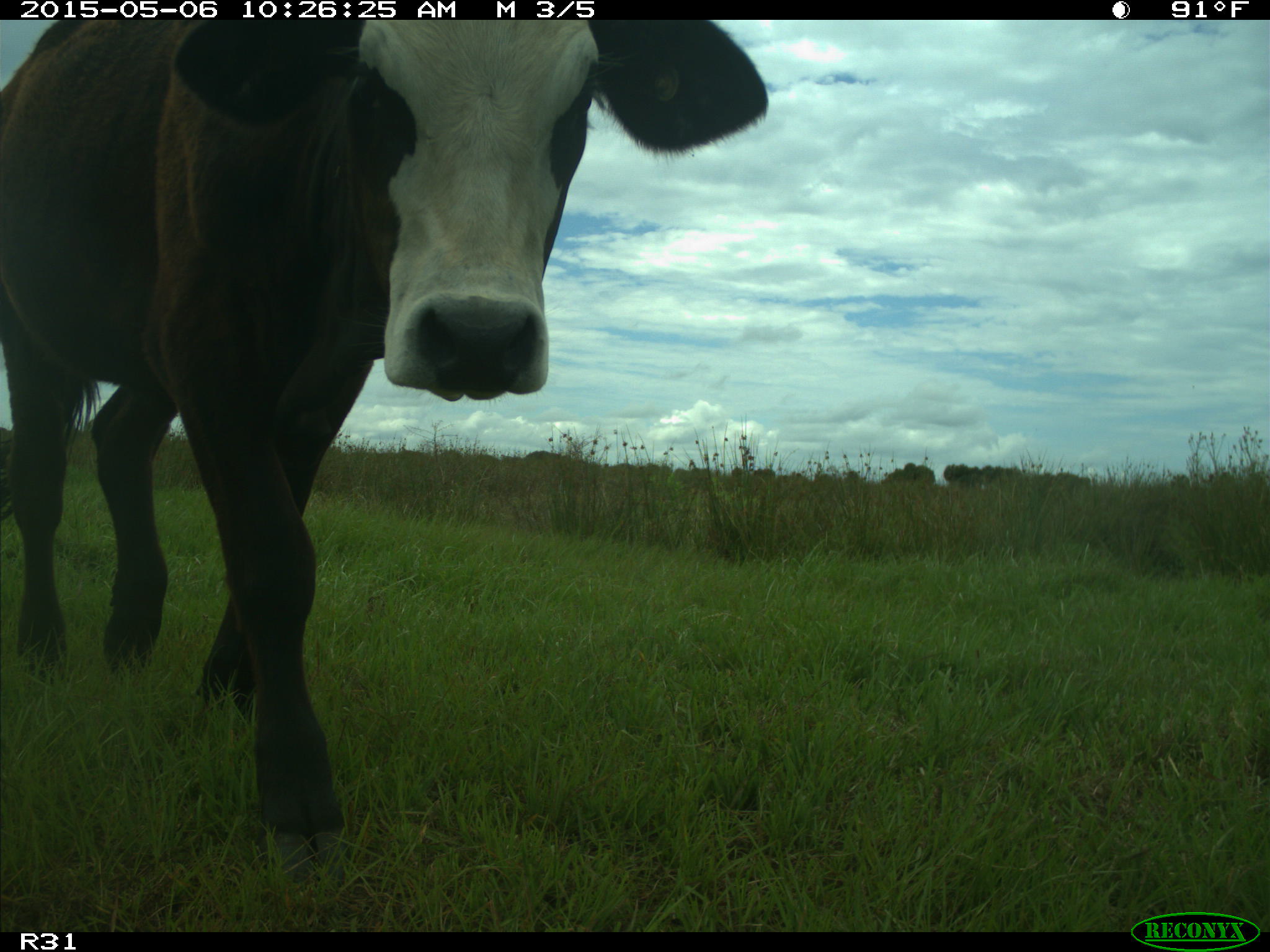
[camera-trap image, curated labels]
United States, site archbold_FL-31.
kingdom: Animalia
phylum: Chordata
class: Mammalia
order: Artiodactyla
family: Bovidae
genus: Bos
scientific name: Bos taurus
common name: domestic cow